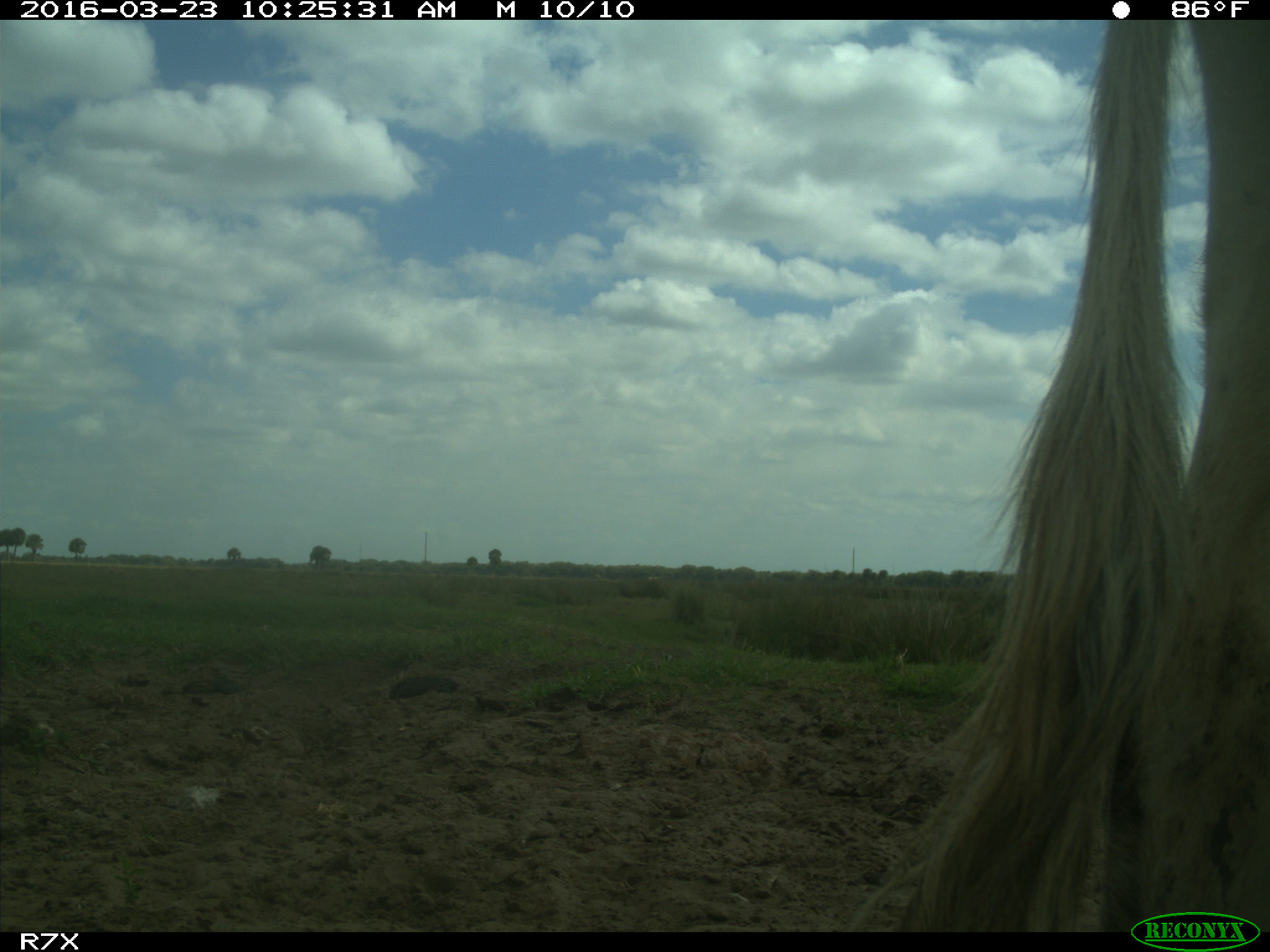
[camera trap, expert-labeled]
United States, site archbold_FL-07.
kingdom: Animalia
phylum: Chordata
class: Mammalia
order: Artiodactyla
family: Bovidae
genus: Bos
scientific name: Bos taurus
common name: domestic cow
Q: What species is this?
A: Bos taurus (domestic cow).